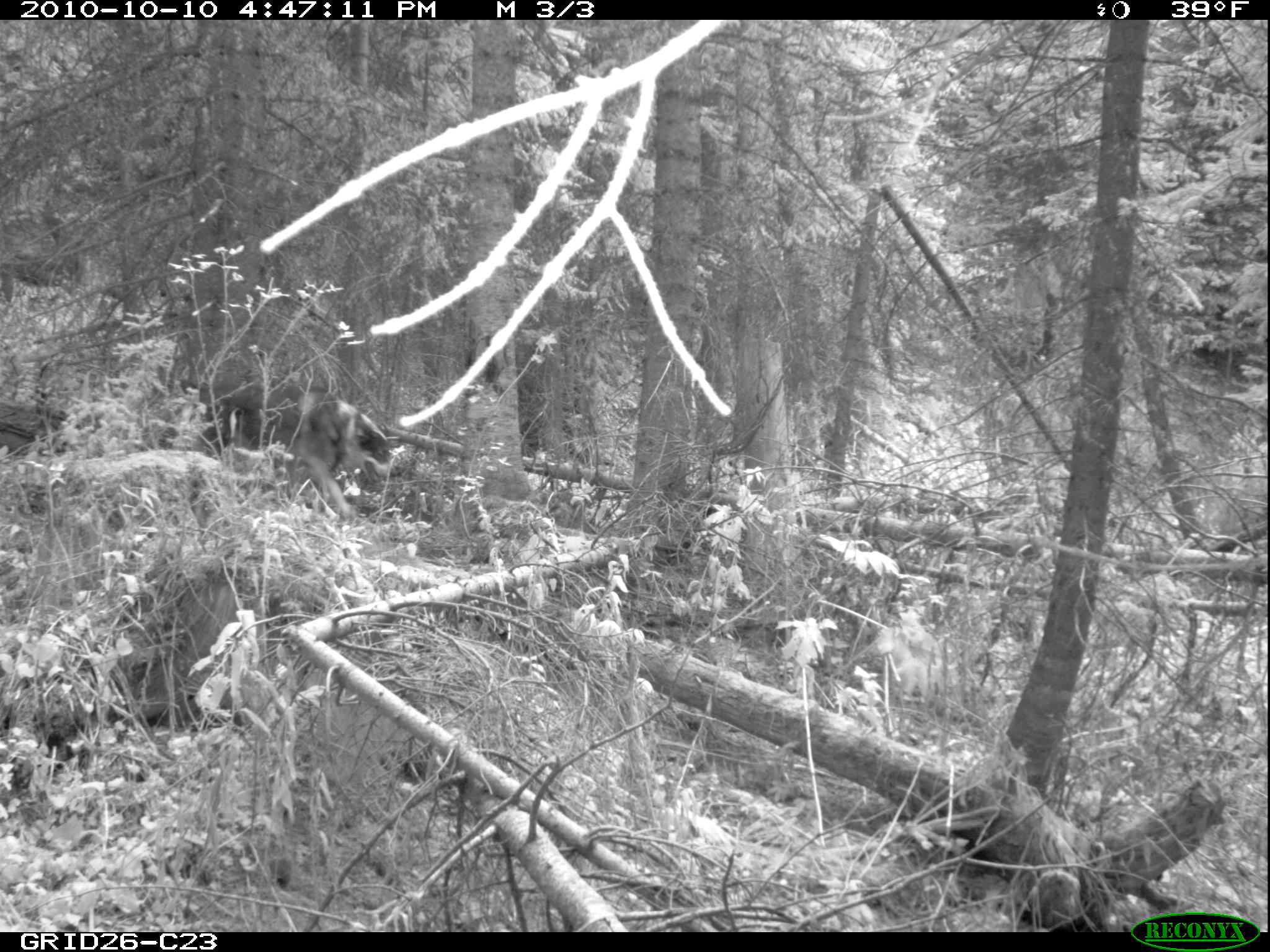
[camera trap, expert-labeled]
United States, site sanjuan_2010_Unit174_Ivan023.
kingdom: Animalia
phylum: Chordata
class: Mammalia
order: Carnivora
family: Canidae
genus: Canis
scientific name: Canis familiaris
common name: domestic dog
Canis familiaris (domestic dog).